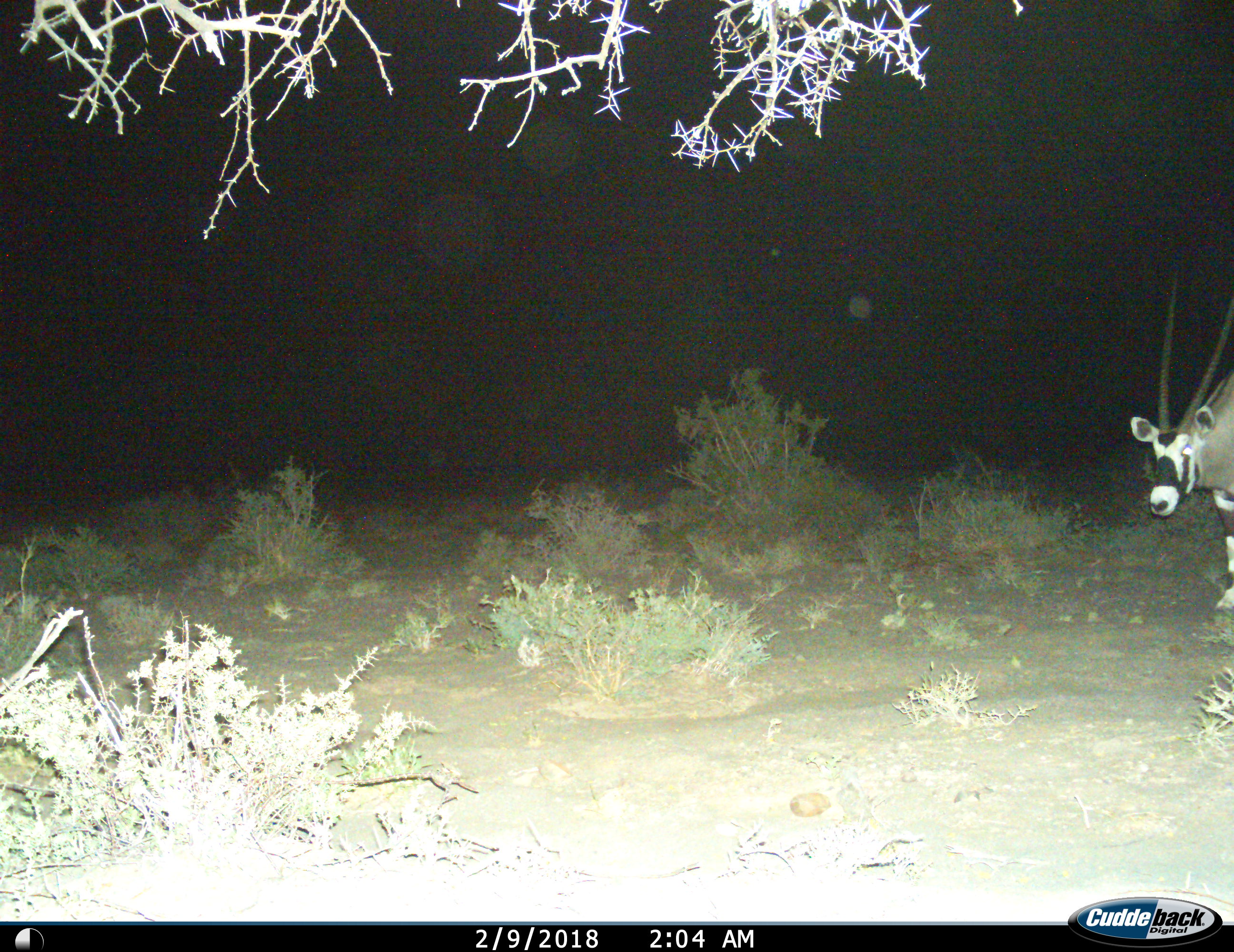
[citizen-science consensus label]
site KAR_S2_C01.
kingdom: Animalia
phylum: Chordata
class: Mammalia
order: Artiodactyla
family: Bovidae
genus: Oryx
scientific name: Oryx gazella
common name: gemsbok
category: oryx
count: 1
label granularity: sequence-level